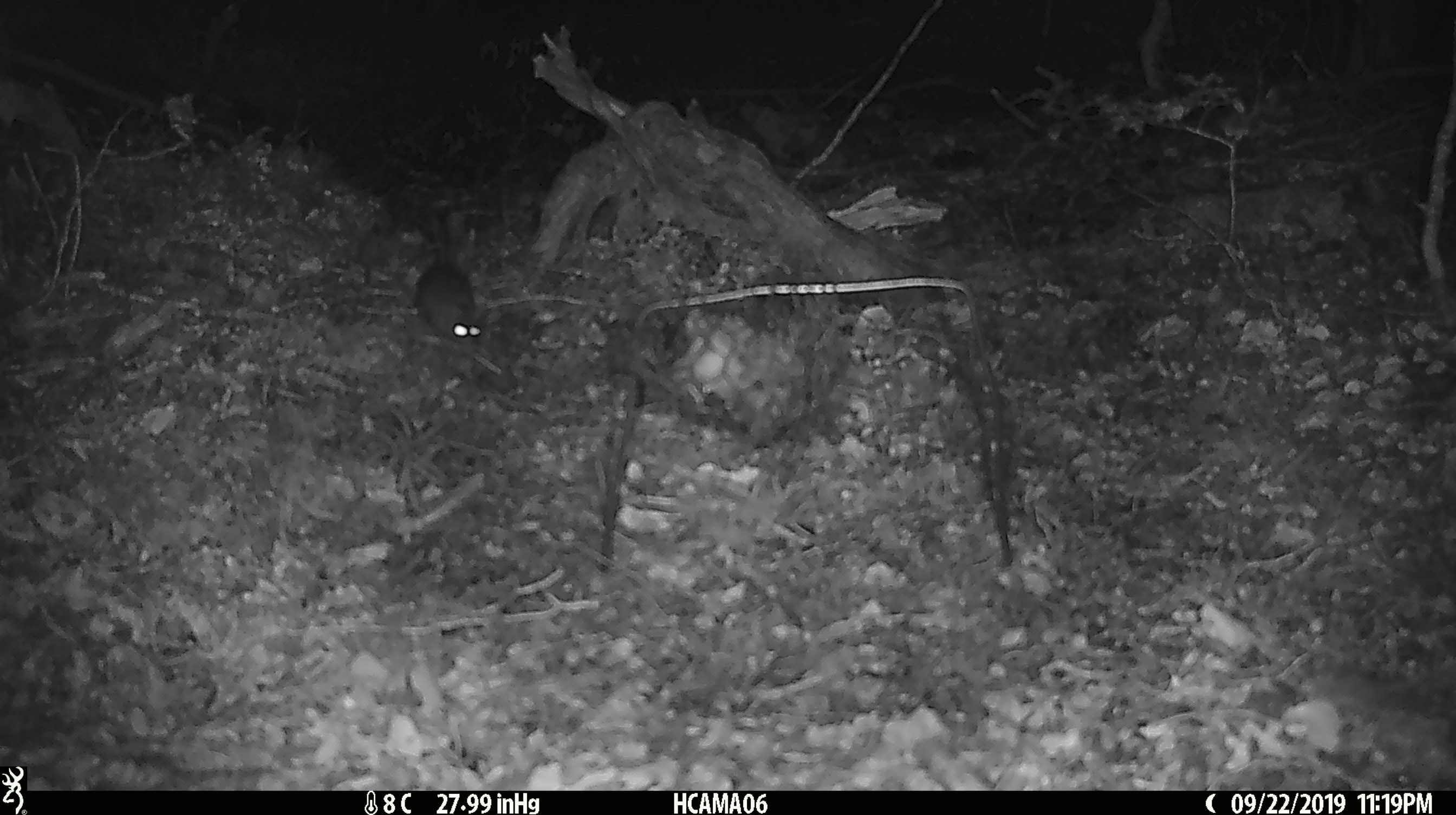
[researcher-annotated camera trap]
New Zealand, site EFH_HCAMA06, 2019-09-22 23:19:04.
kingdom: Animalia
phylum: Chordata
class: Mammalia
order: Rodentia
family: Muridae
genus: Mus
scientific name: Mus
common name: mouse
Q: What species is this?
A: Mouse (Mus).